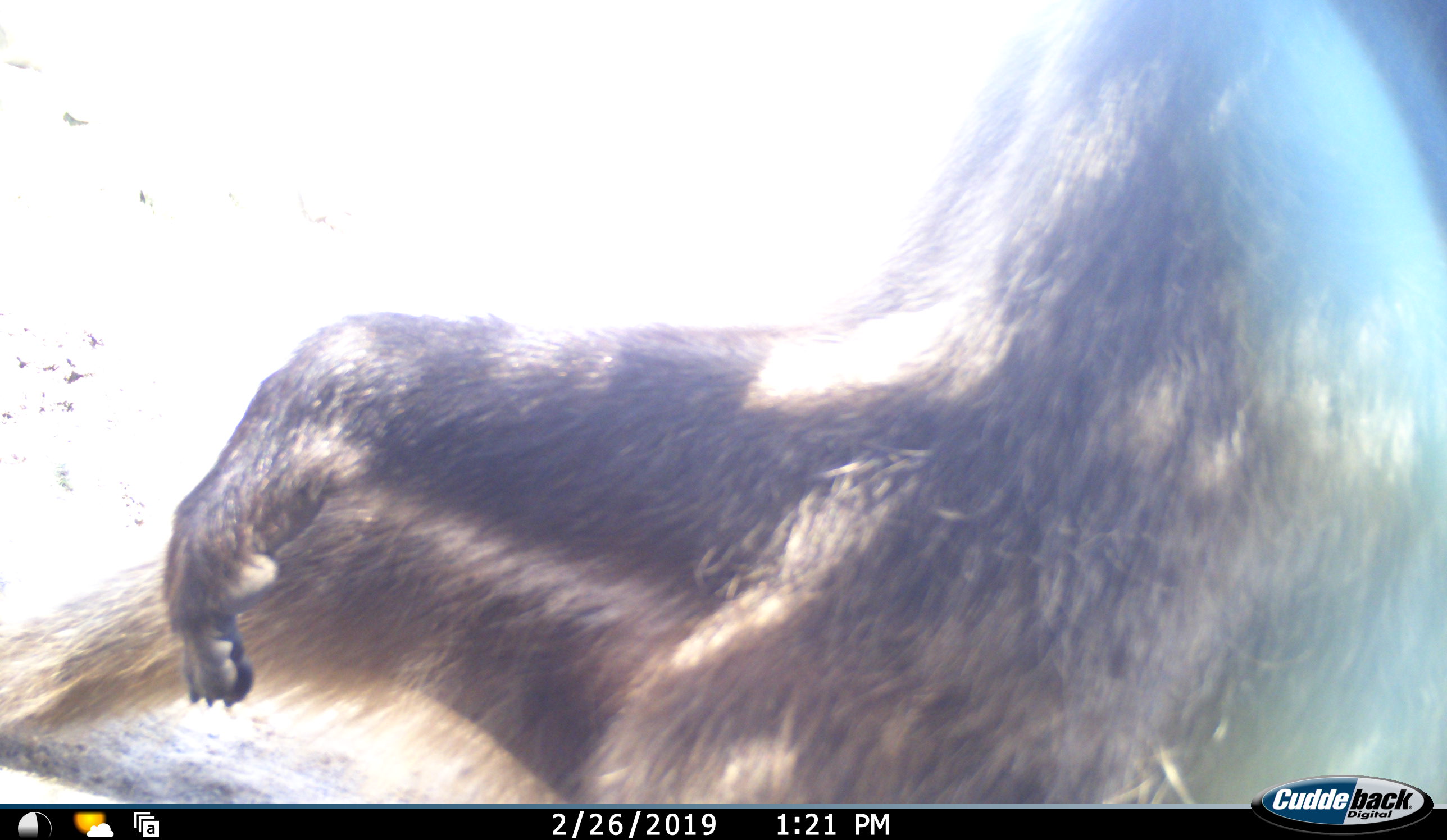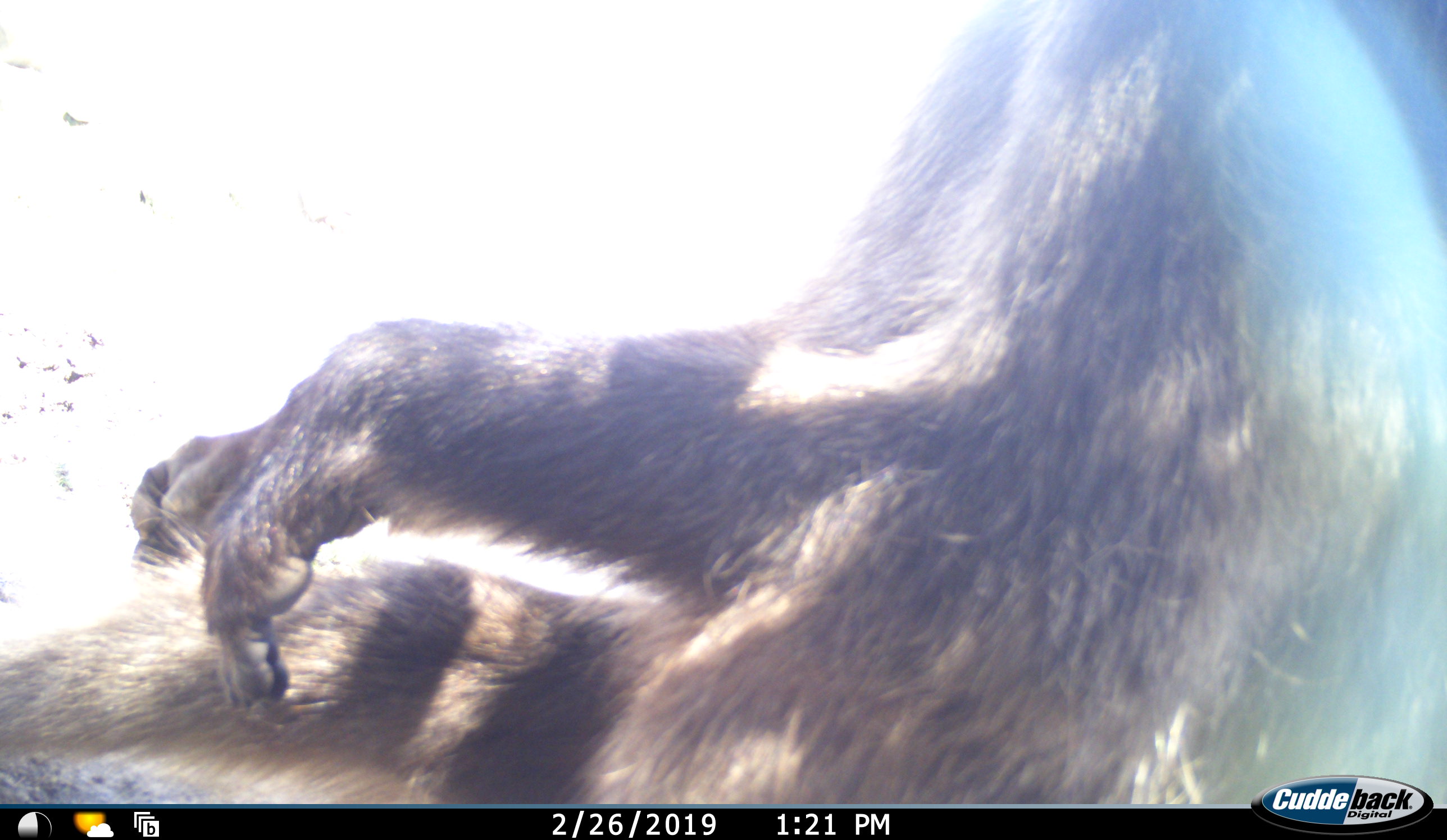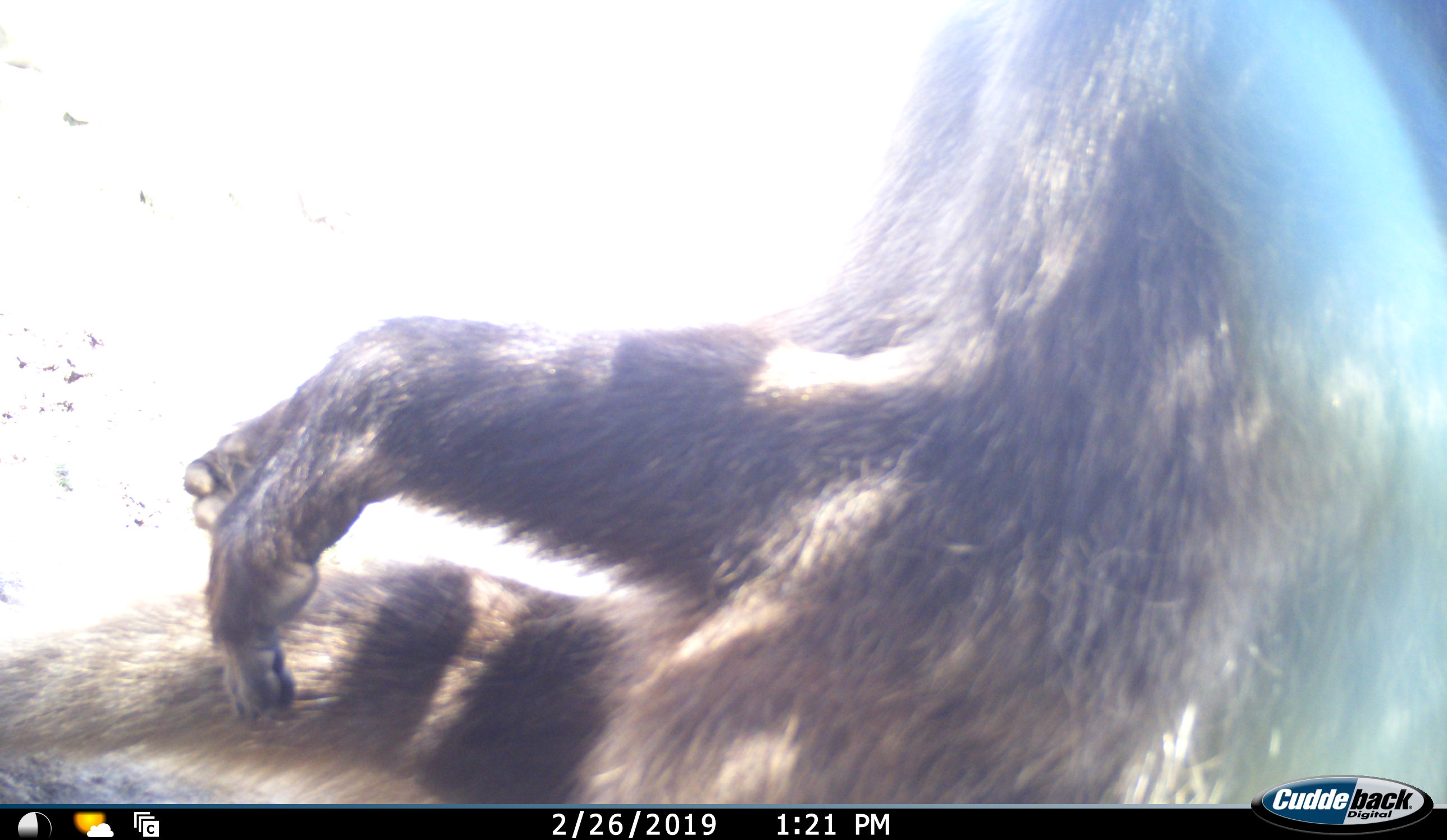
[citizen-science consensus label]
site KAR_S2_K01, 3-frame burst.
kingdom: Animalia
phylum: Chordata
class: Mammalia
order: Primates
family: Cercopithecidae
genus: Papio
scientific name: Papio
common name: baboon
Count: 1.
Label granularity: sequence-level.